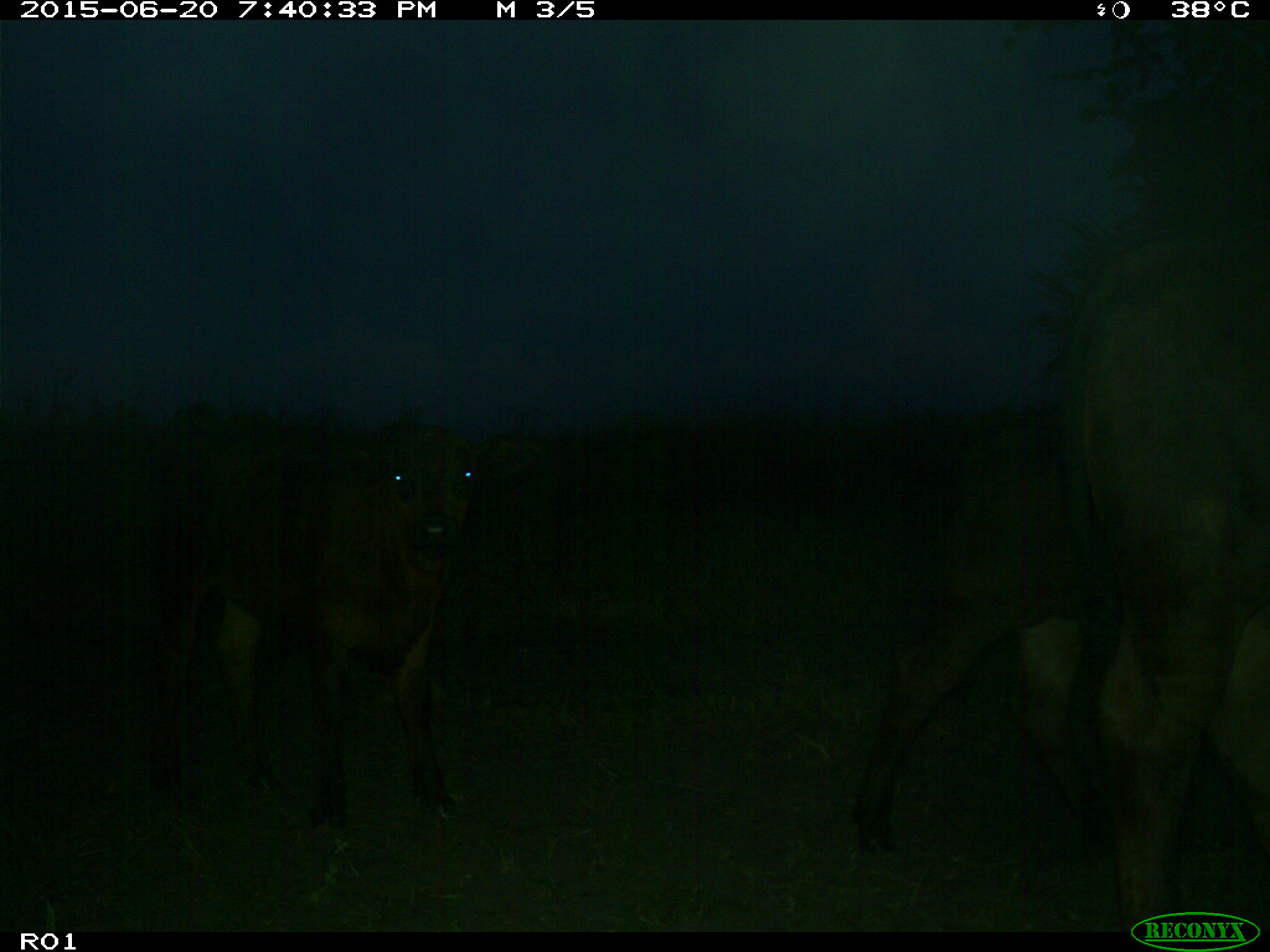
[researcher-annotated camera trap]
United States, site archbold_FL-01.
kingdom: Animalia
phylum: Chordata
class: Mammalia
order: Artiodactyla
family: Bovidae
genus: Bos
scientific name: Bos taurus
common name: domestic cow